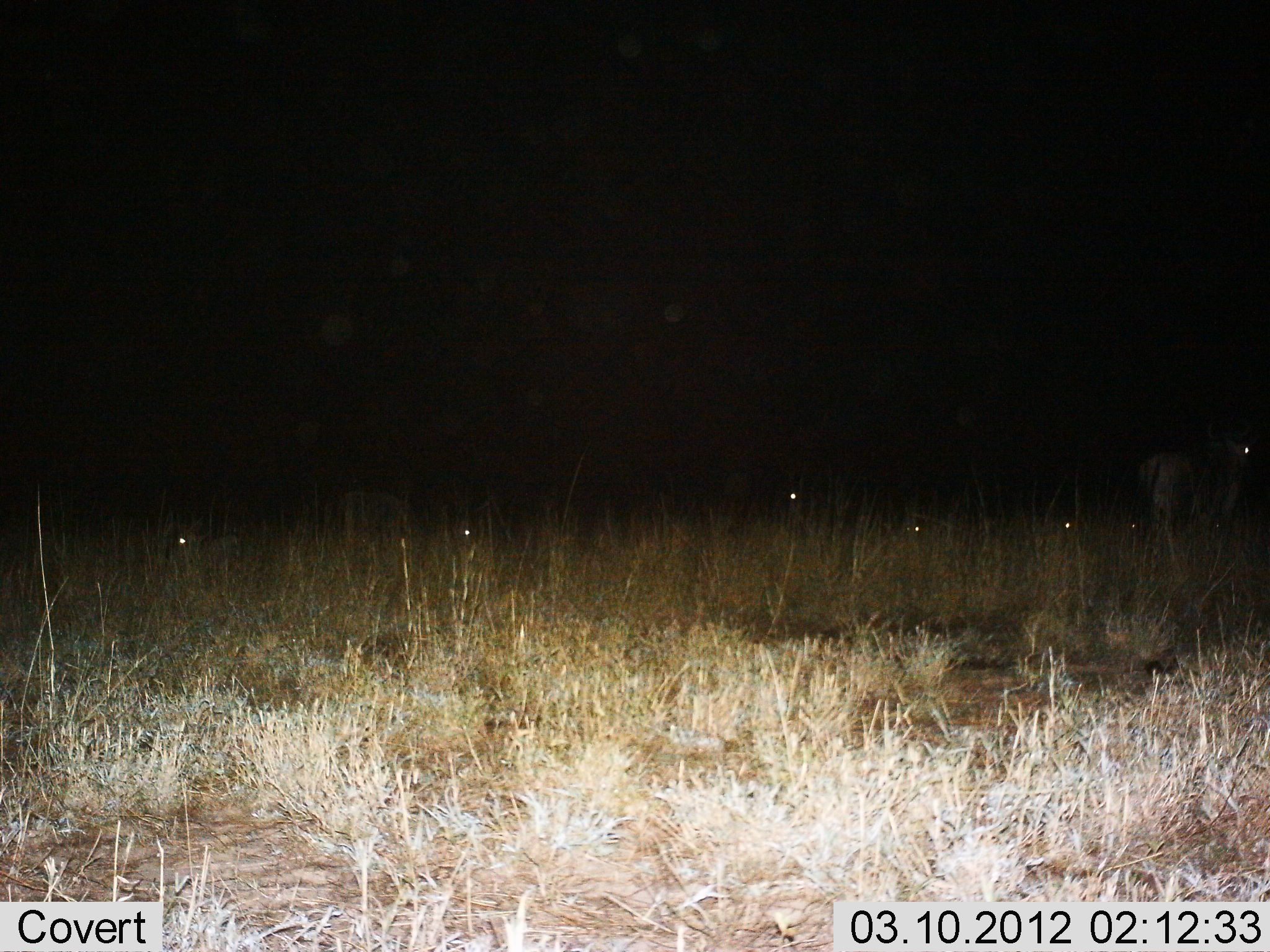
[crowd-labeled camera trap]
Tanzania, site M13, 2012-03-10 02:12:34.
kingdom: Animalia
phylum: Chordata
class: Mammalia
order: Artiodactyla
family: Bovidae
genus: Connochaetes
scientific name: Connochaetes taurinus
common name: blue wildebeest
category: wildebeest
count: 7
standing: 65%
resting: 65%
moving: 10%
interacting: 0%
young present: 0%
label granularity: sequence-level